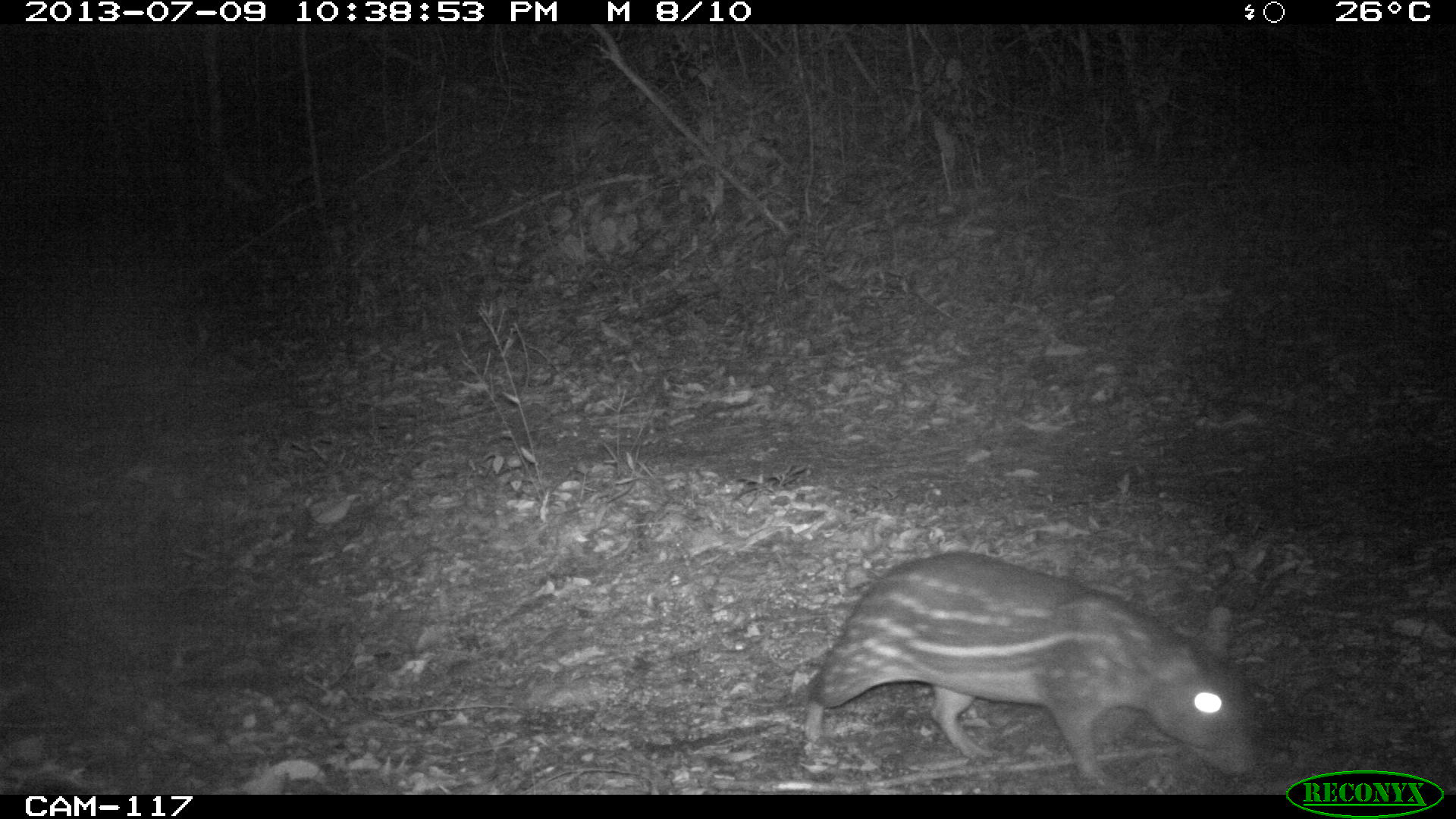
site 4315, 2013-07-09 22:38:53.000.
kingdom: Animalia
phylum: Chordata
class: Mammalia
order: Rodentia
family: Cuniculidae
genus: Cuniculus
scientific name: Cuniculus paca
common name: lowland paca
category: agouti paca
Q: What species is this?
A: Agouti paca (lowland paca) (Cuniculus paca).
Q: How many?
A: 1.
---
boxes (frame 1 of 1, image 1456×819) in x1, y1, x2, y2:
agouti paca: 802, 551, 1257, 791